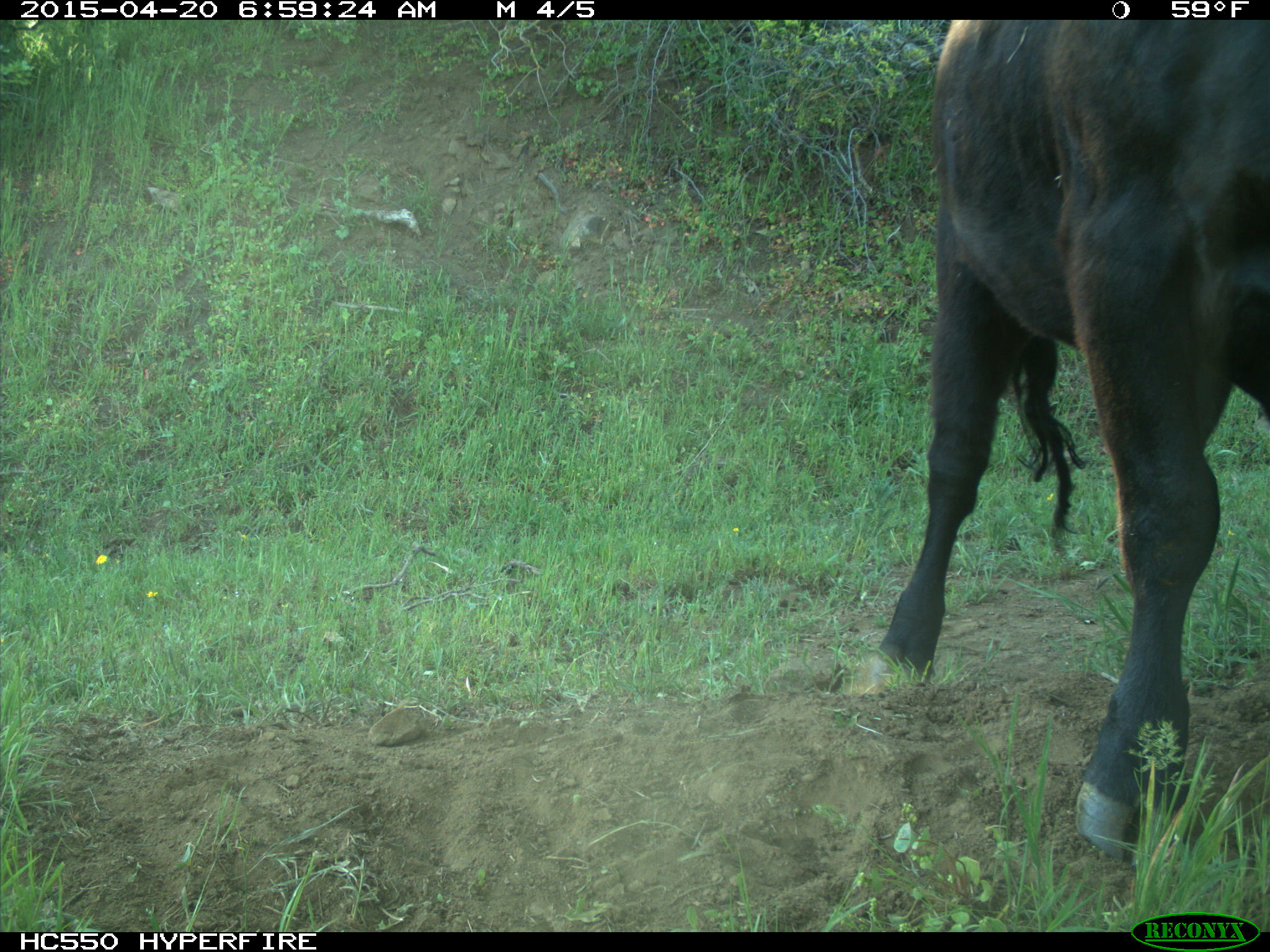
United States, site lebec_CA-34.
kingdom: Animalia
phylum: Chordata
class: Mammalia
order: Artiodactyla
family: Bovidae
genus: Bos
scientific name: Bos taurus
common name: domestic cow